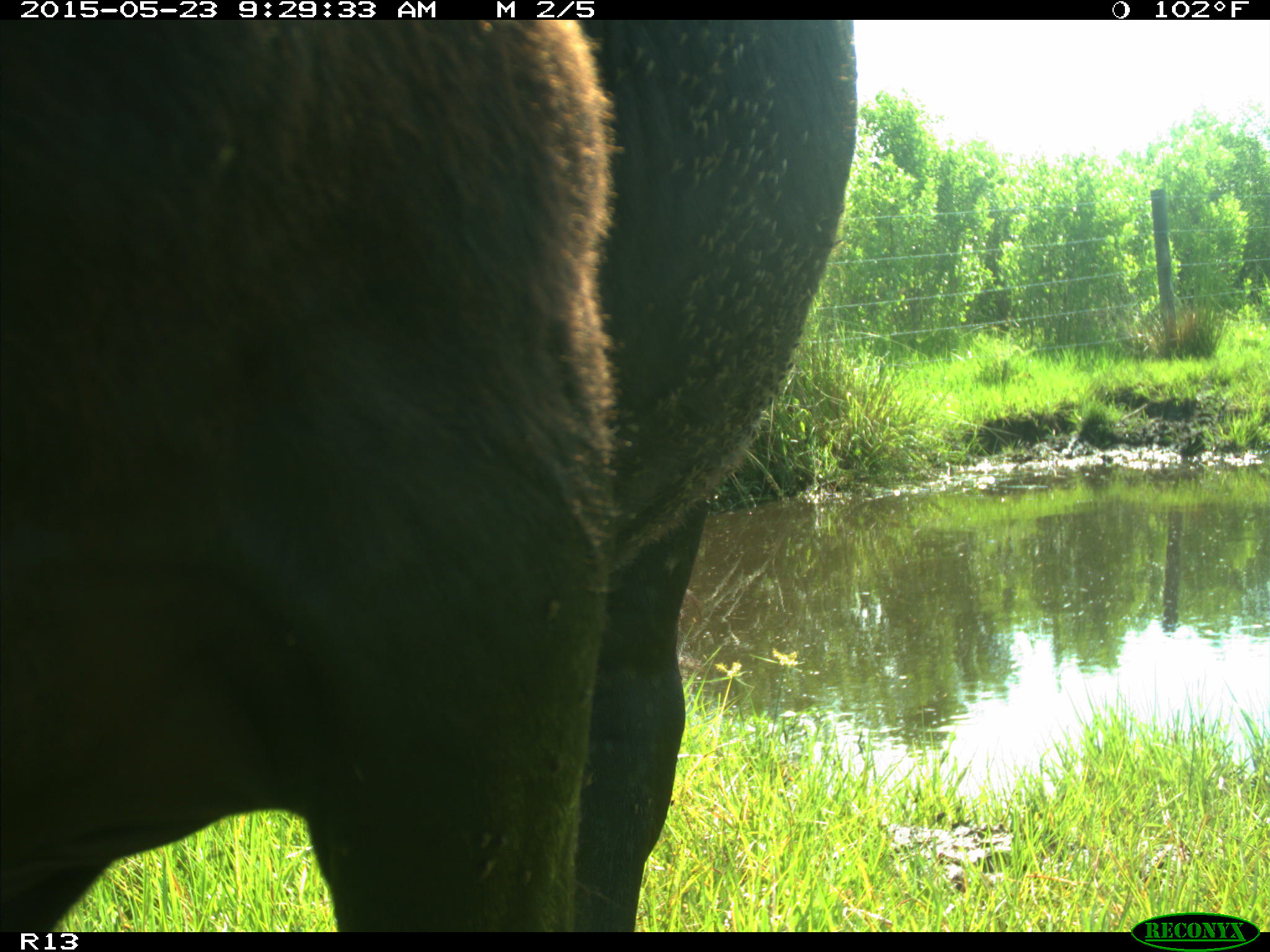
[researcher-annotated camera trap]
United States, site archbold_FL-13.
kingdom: Animalia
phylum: Chordata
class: Mammalia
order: Artiodactyla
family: Bovidae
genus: Bos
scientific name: Bos taurus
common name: domestic cow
Bos taurus (domestic cow).